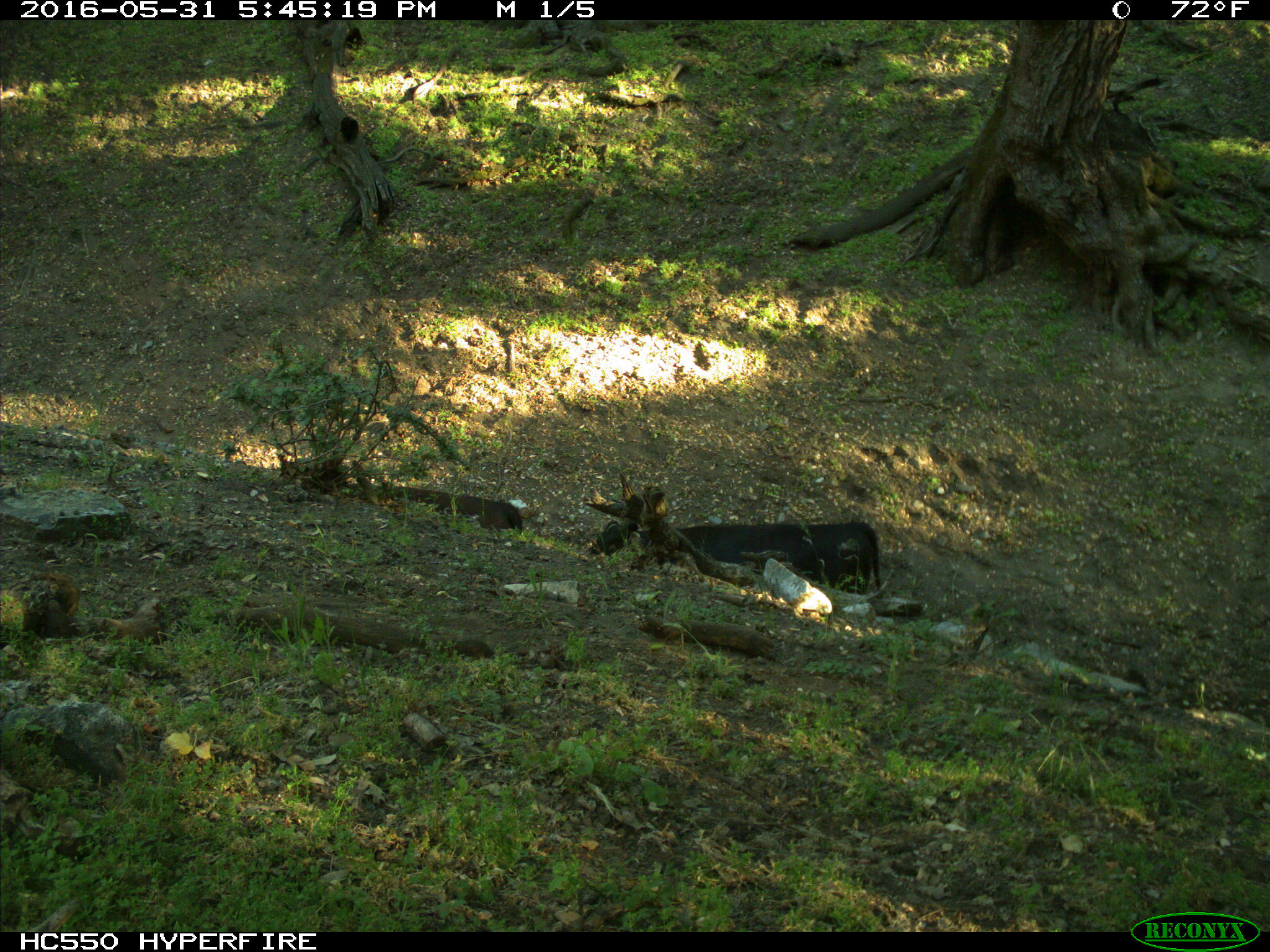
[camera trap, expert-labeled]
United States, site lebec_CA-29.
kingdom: Animalia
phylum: Chordata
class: Mammalia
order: Artiodactyla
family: Bovidae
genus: Bos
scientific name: Bos taurus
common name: domestic cow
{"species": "Bos taurus (domestic cow)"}